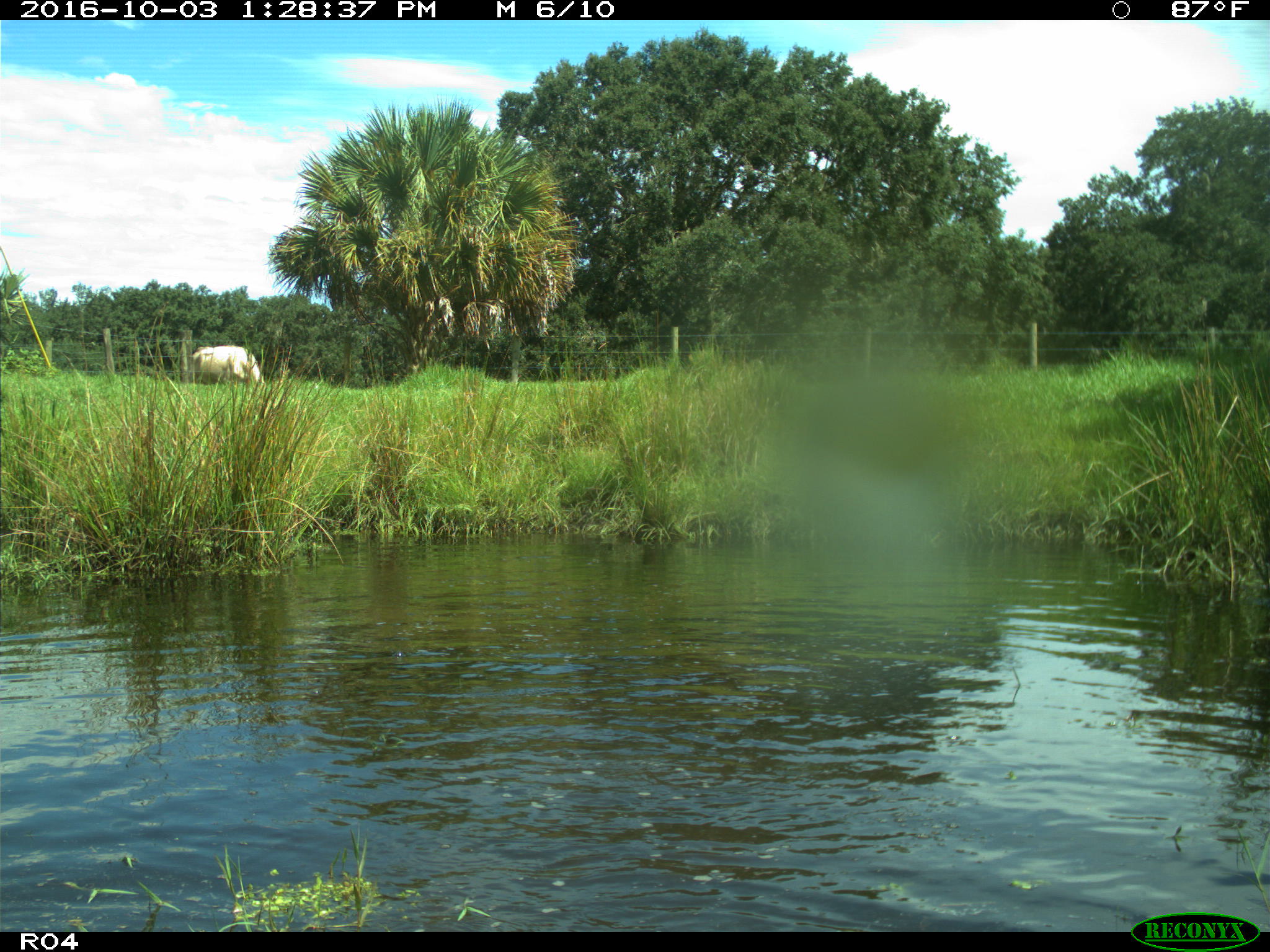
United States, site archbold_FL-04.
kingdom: Animalia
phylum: Chordata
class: Mammalia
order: Artiodactyla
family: Bovidae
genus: Bos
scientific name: Bos taurus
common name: domestic cow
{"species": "Bos taurus (domestic cow)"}